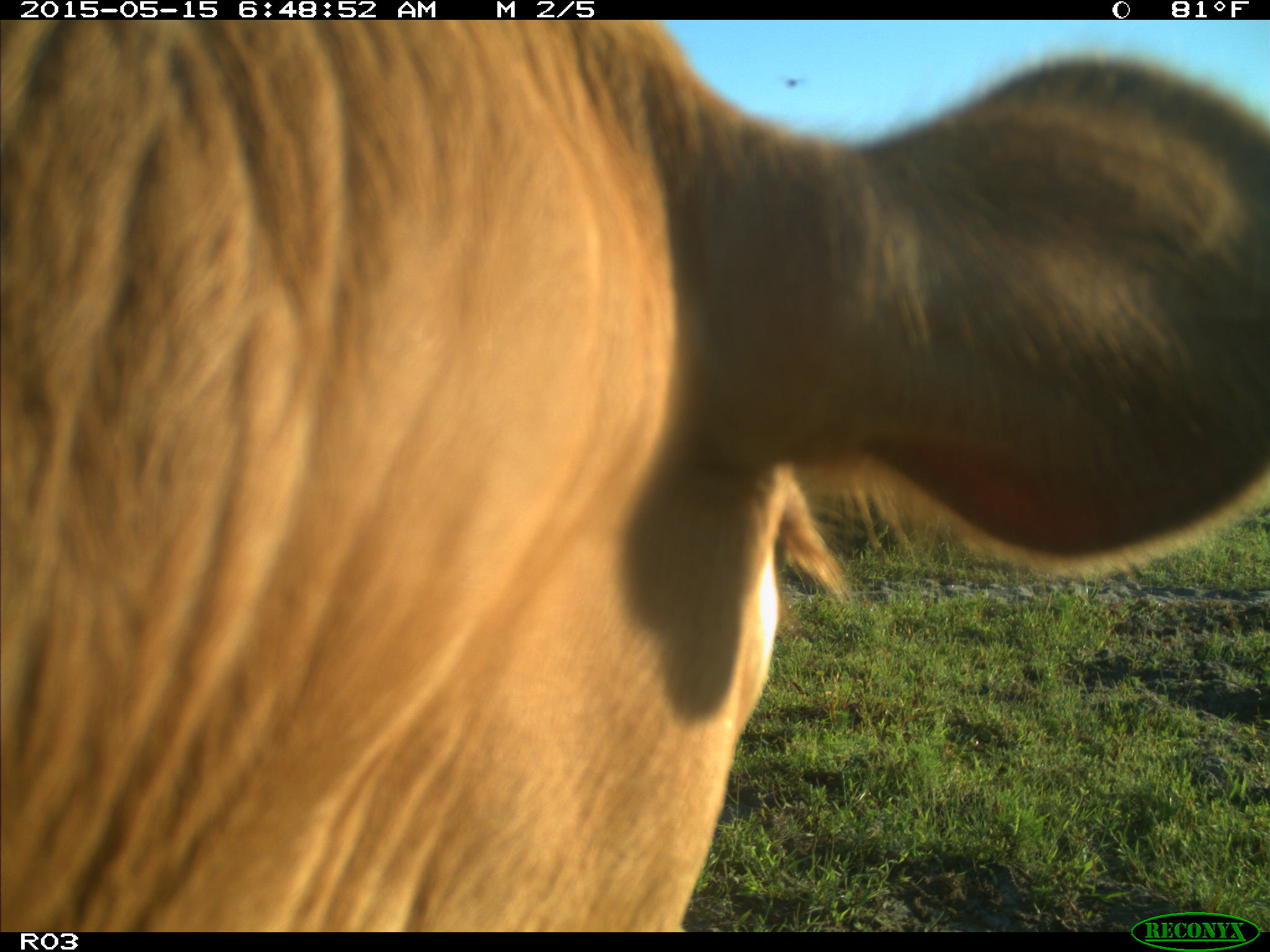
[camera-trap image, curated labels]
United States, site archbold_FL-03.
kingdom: Animalia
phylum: Chordata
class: Mammalia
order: Artiodactyla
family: Bovidae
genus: Bos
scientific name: Bos taurus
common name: domestic cow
Bos taurus (domestic cow).